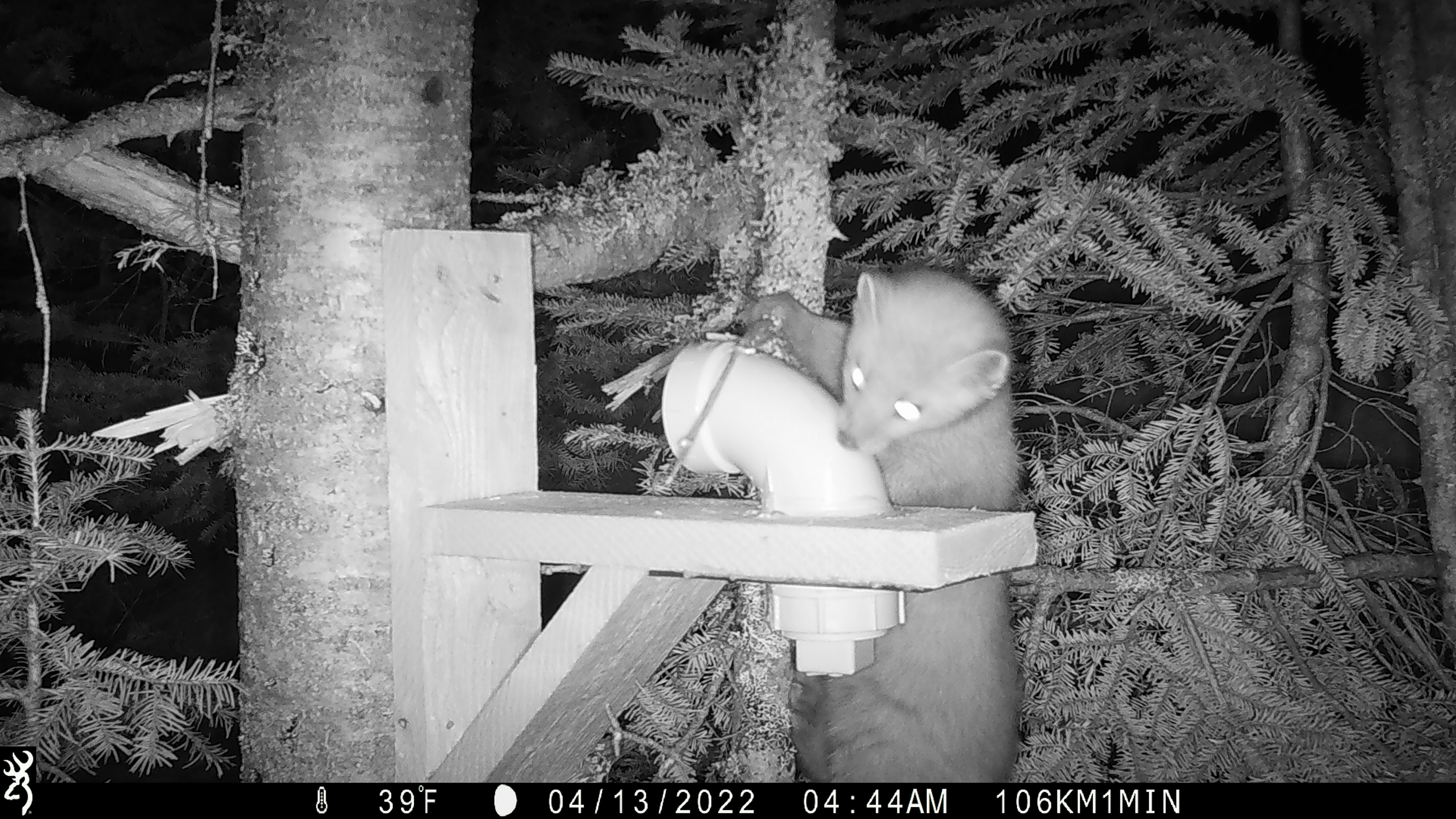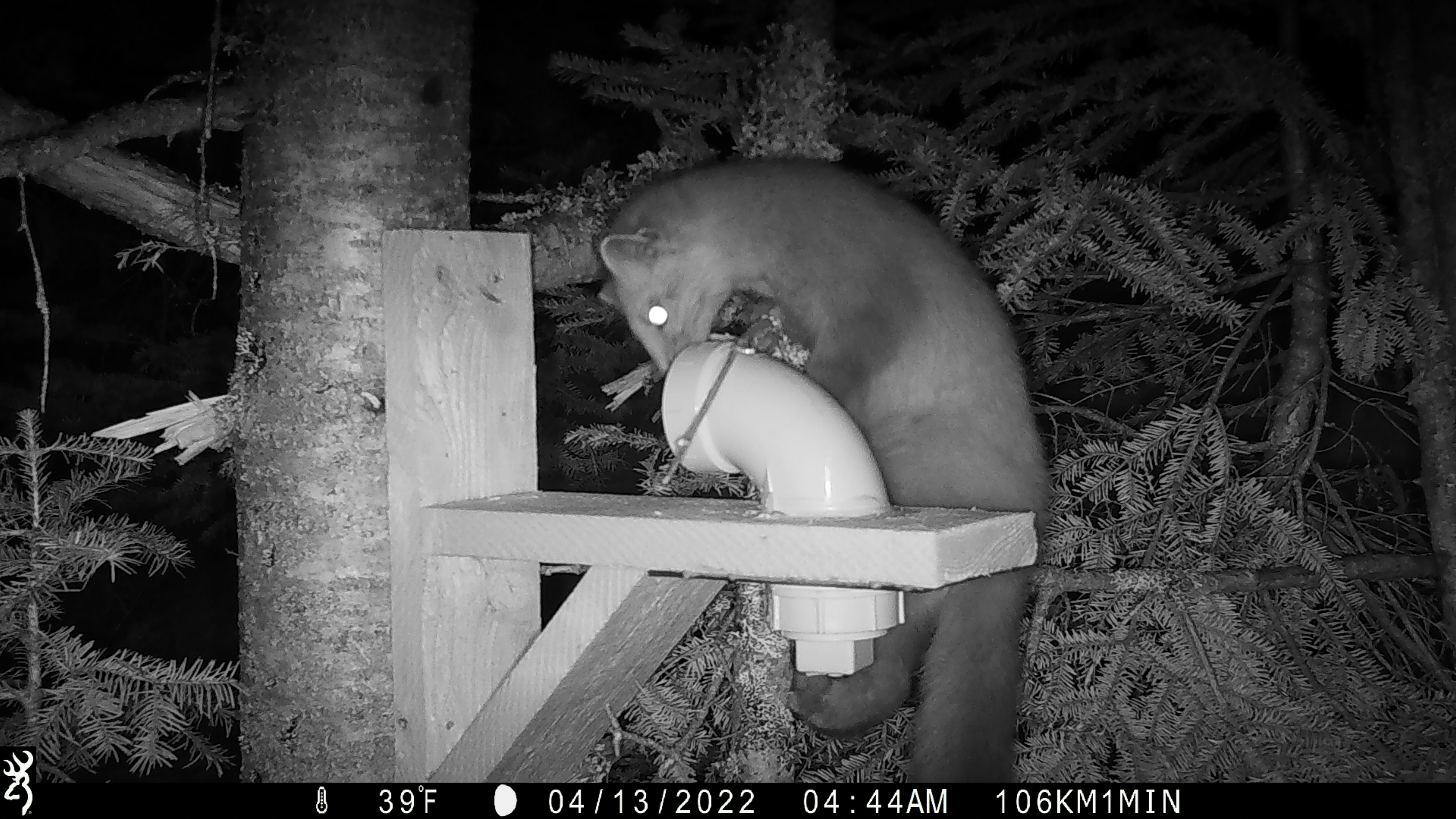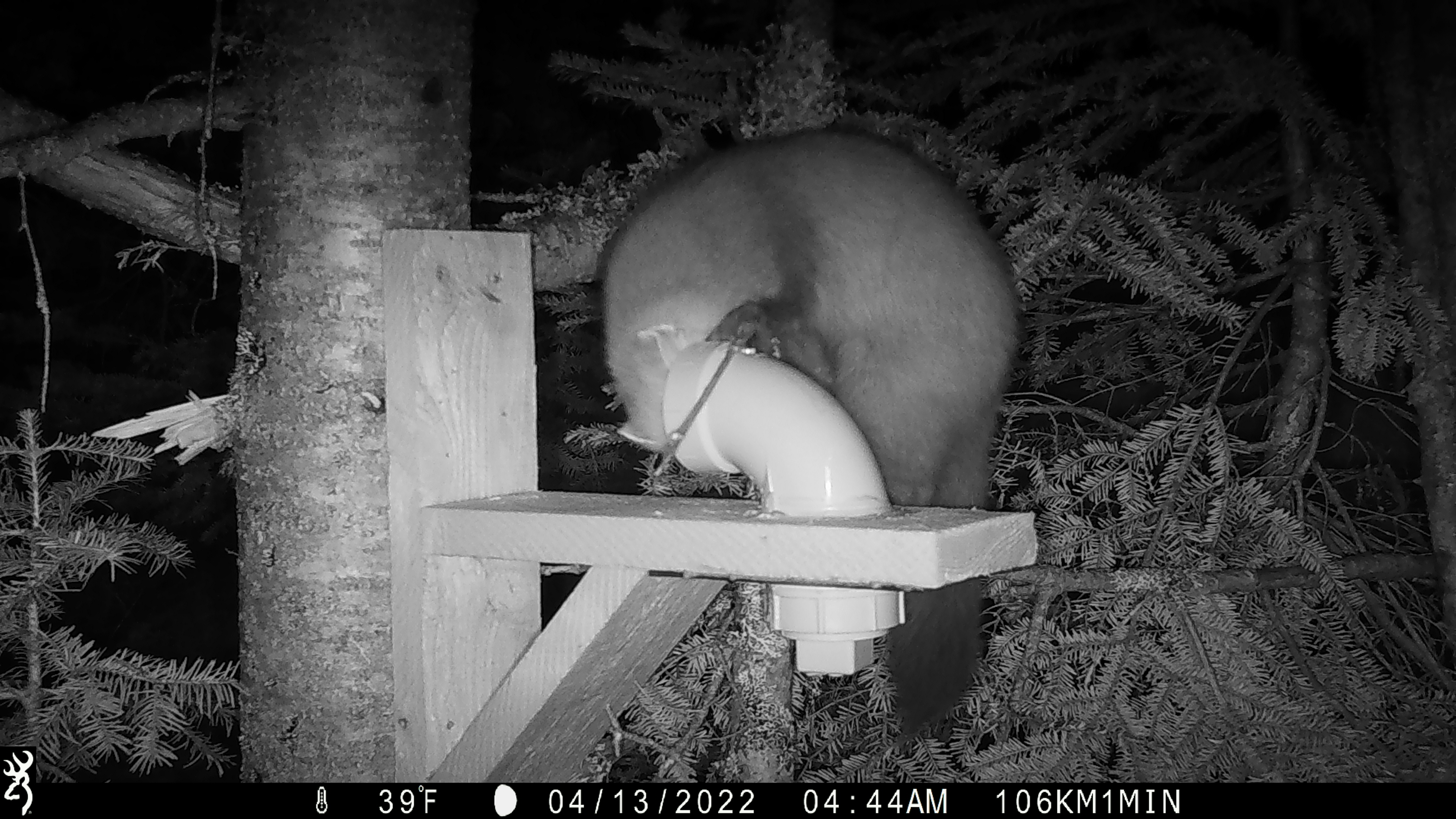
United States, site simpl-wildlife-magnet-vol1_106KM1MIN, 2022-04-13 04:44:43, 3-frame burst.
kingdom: Animalia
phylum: Chordata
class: Mammalia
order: Carnivora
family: Mustelidae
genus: Martes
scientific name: Martes americana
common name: american marten